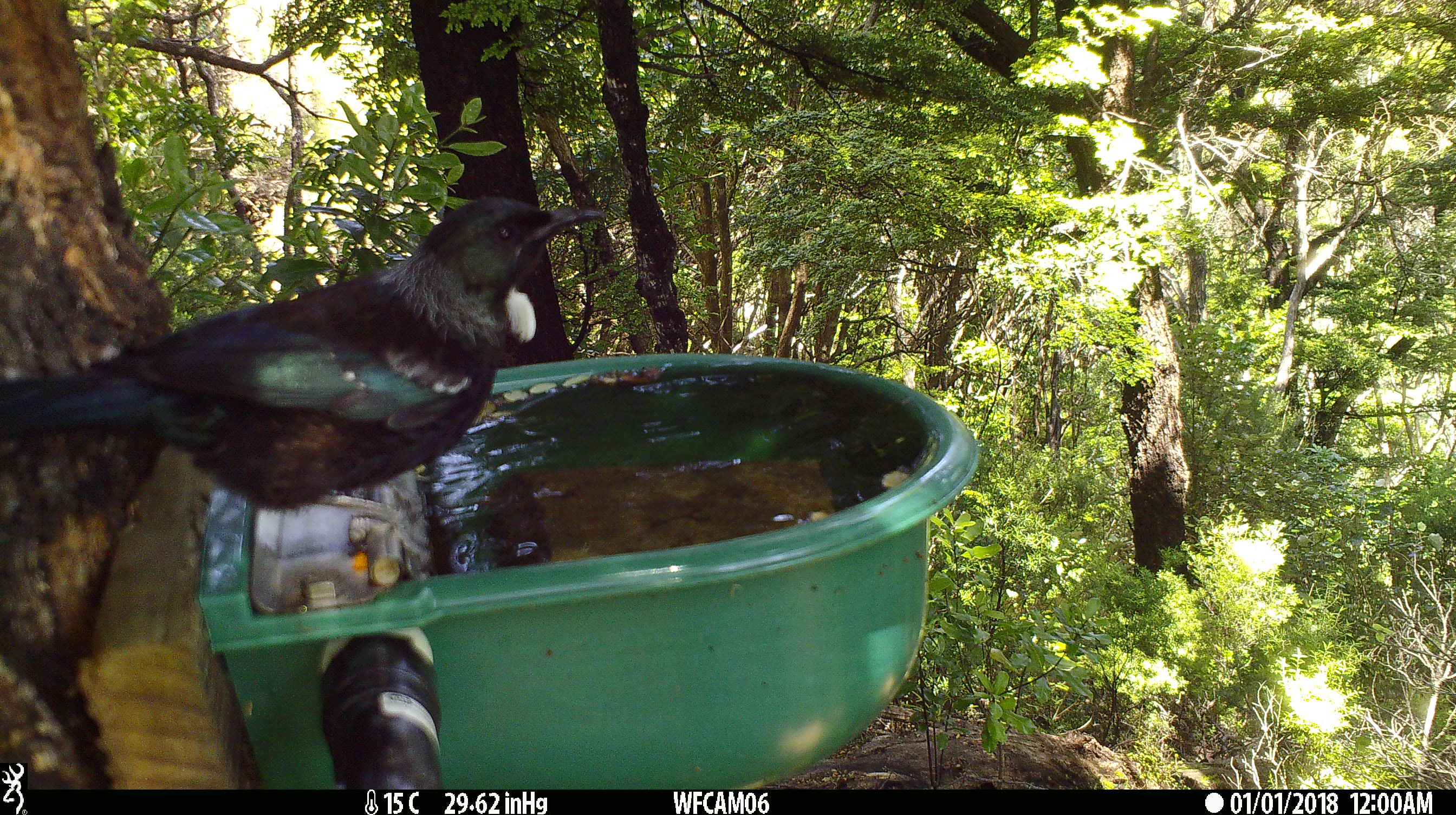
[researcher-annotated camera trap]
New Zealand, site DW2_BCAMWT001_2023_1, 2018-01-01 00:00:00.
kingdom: Animalia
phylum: Chordata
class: Aves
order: Passeriformes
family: Meliphagidae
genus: Prosthemadera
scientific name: Prosthemadera novaeseelandiae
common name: tui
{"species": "tui (Prosthemadera novaeseelandiae)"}